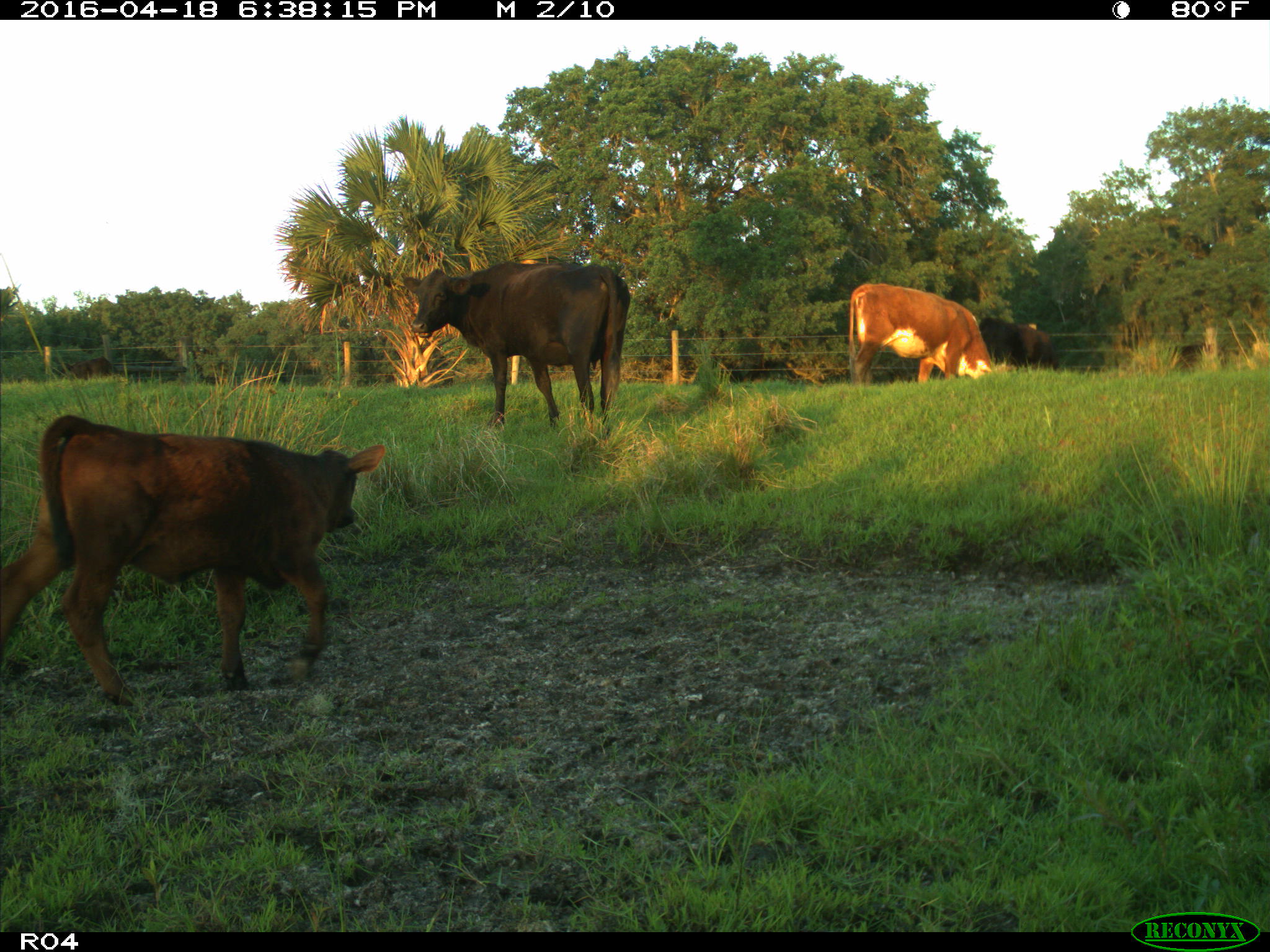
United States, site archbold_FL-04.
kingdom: Animalia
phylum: Chordata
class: Mammalia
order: Artiodactyla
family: Bovidae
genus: Bos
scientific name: Bos taurus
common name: domestic cow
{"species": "Bos taurus (domestic cow)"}